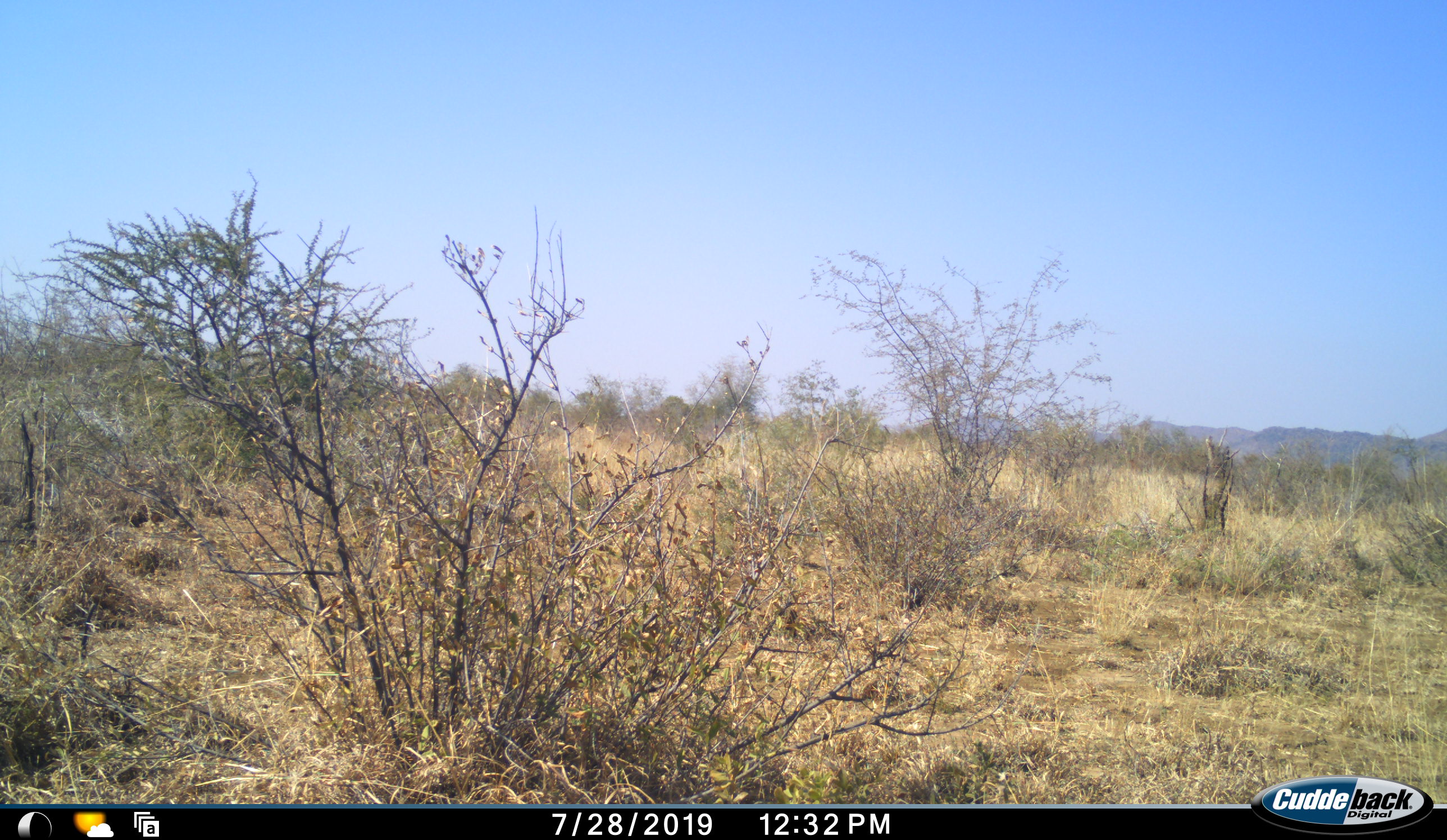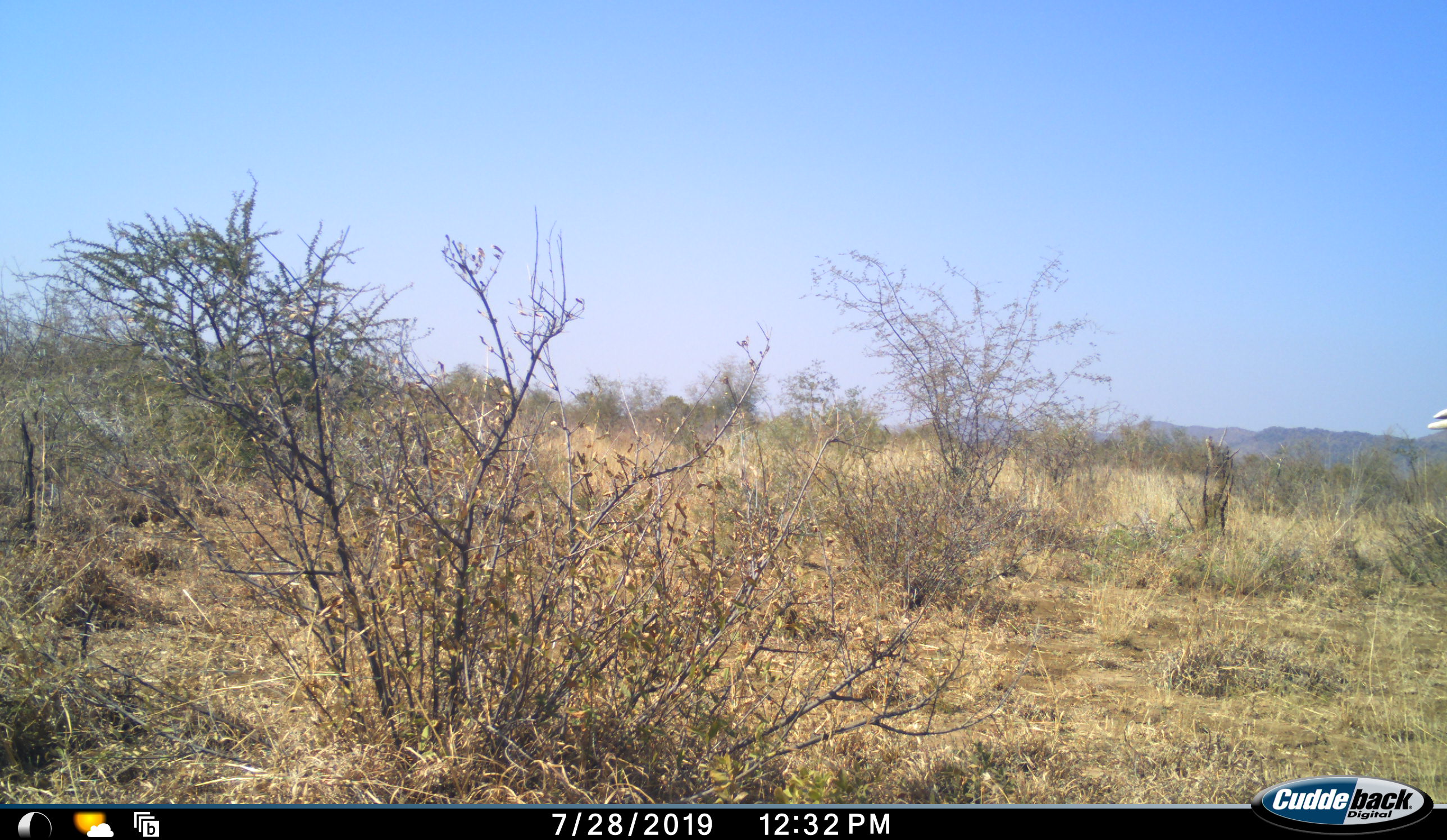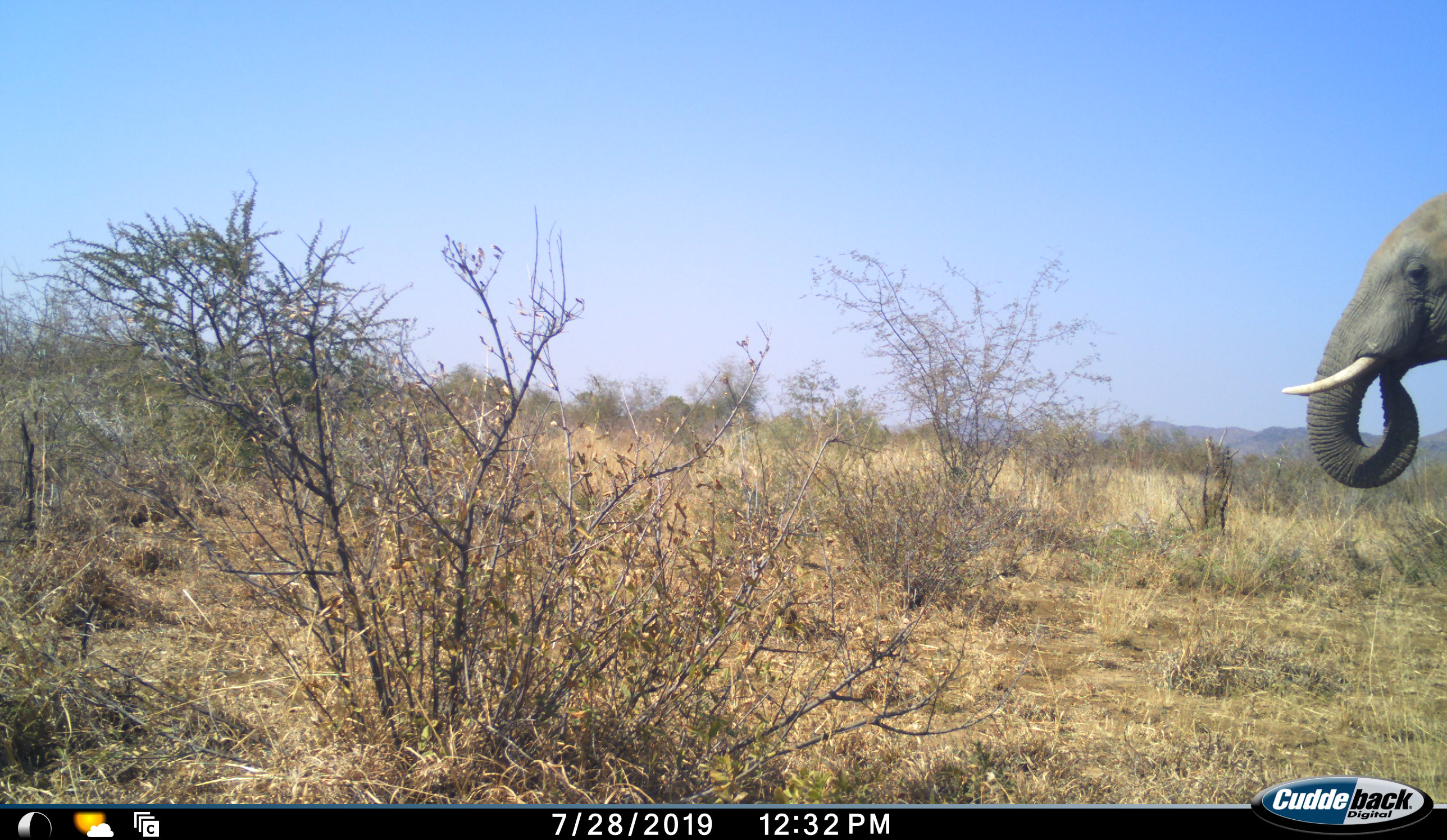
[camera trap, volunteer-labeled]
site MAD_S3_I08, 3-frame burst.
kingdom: Animalia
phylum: Chordata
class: Mammalia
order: Proboscidea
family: Elephantidae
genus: Loxodonta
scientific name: Loxodonta africana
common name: african bush elephant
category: elephant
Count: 1.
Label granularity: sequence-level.